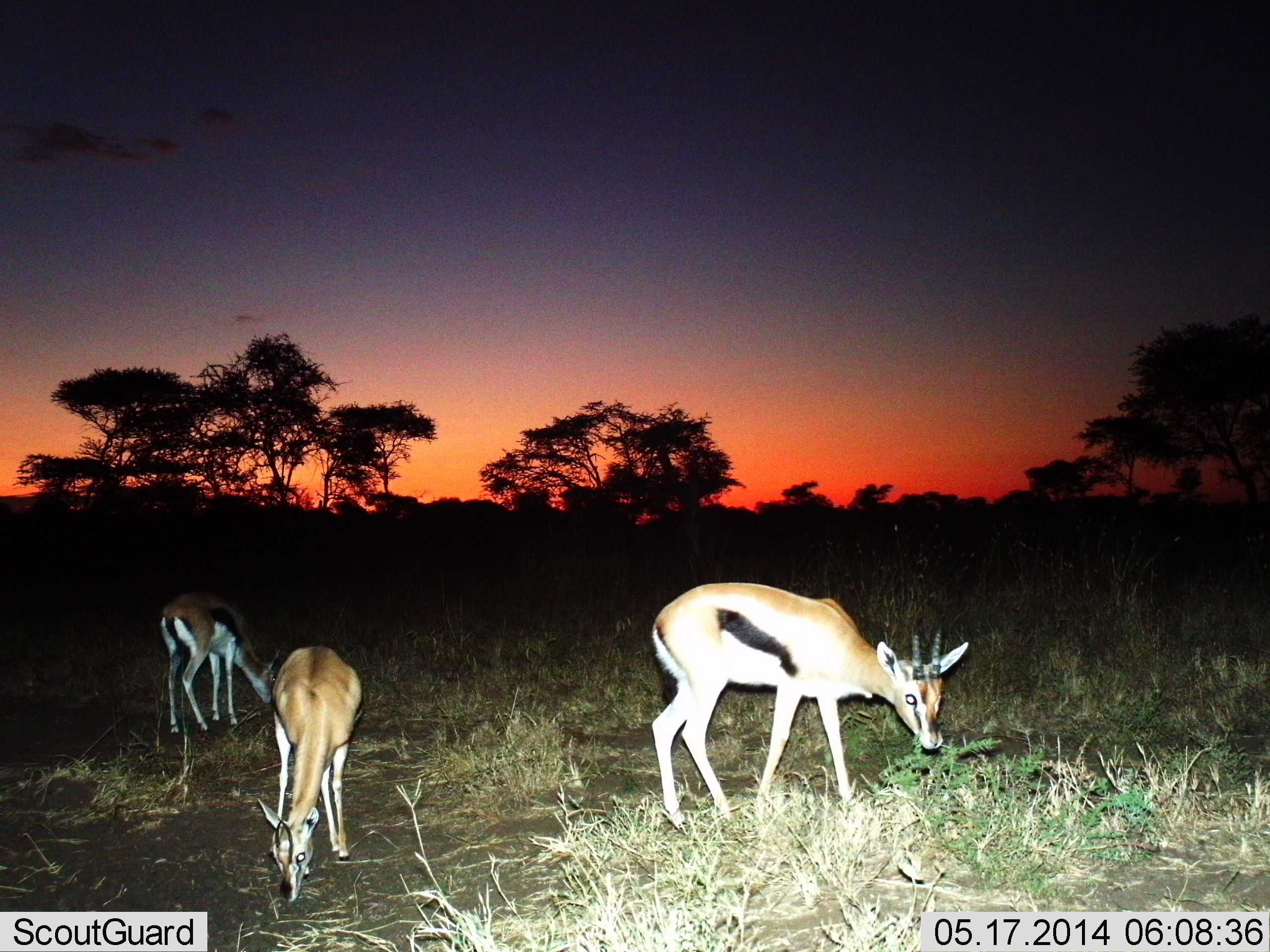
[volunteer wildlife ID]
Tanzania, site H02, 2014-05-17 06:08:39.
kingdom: Animalia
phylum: Chordata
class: Mammalia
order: Artiodactyla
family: Bovidae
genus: Eudorcas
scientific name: Eudorcas thomsonii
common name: thomson's gazelle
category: gazellethomsons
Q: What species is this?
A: Gazellethomsons (thomson's gazelle) (Eudorcas thomsonii).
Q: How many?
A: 3.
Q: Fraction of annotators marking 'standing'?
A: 30%.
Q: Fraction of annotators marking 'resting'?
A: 0%.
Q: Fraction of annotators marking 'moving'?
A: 10%.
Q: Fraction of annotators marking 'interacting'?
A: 0%.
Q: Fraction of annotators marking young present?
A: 0%.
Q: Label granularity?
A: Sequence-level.